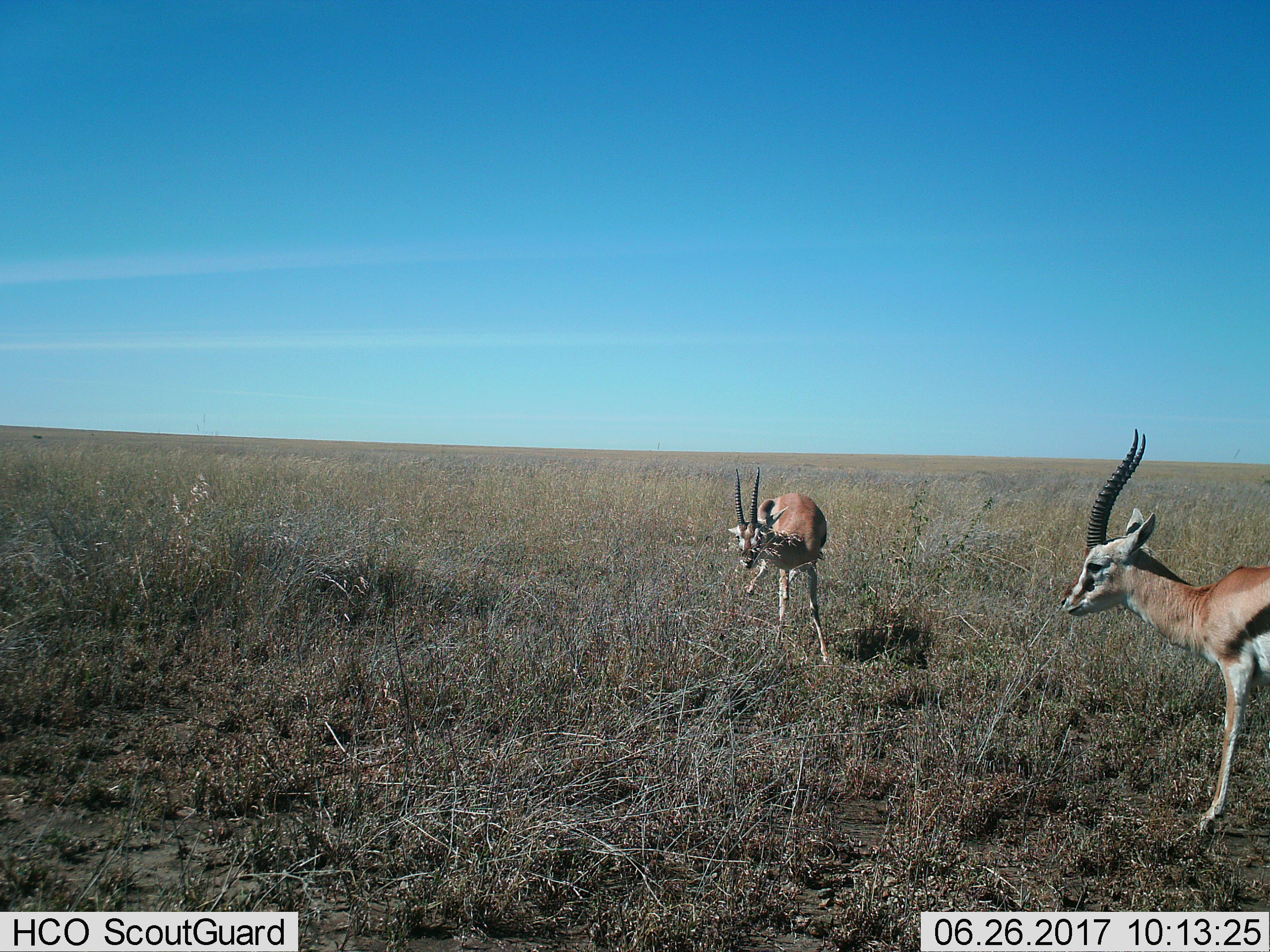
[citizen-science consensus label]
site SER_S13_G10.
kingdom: Animalia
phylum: Chordata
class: Mammalia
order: Artiodactyla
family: Bovidae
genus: Eudorcas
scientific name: Eudorcas thomsonii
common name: thomson's gazelle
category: gazellethomsons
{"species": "gazellethomsons (thomson's gazelle) (Eudorcas thomsonii)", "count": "2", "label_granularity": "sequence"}